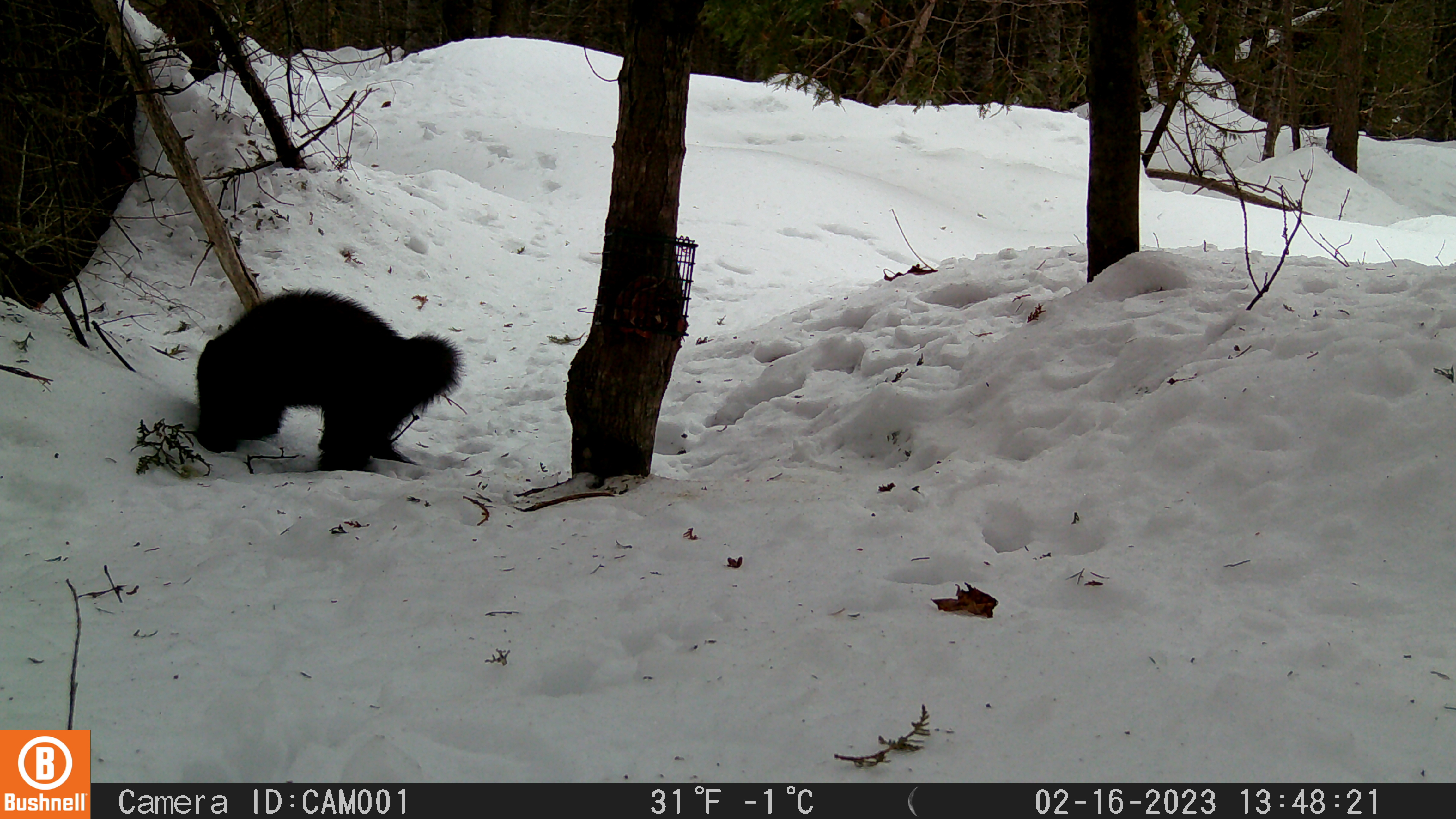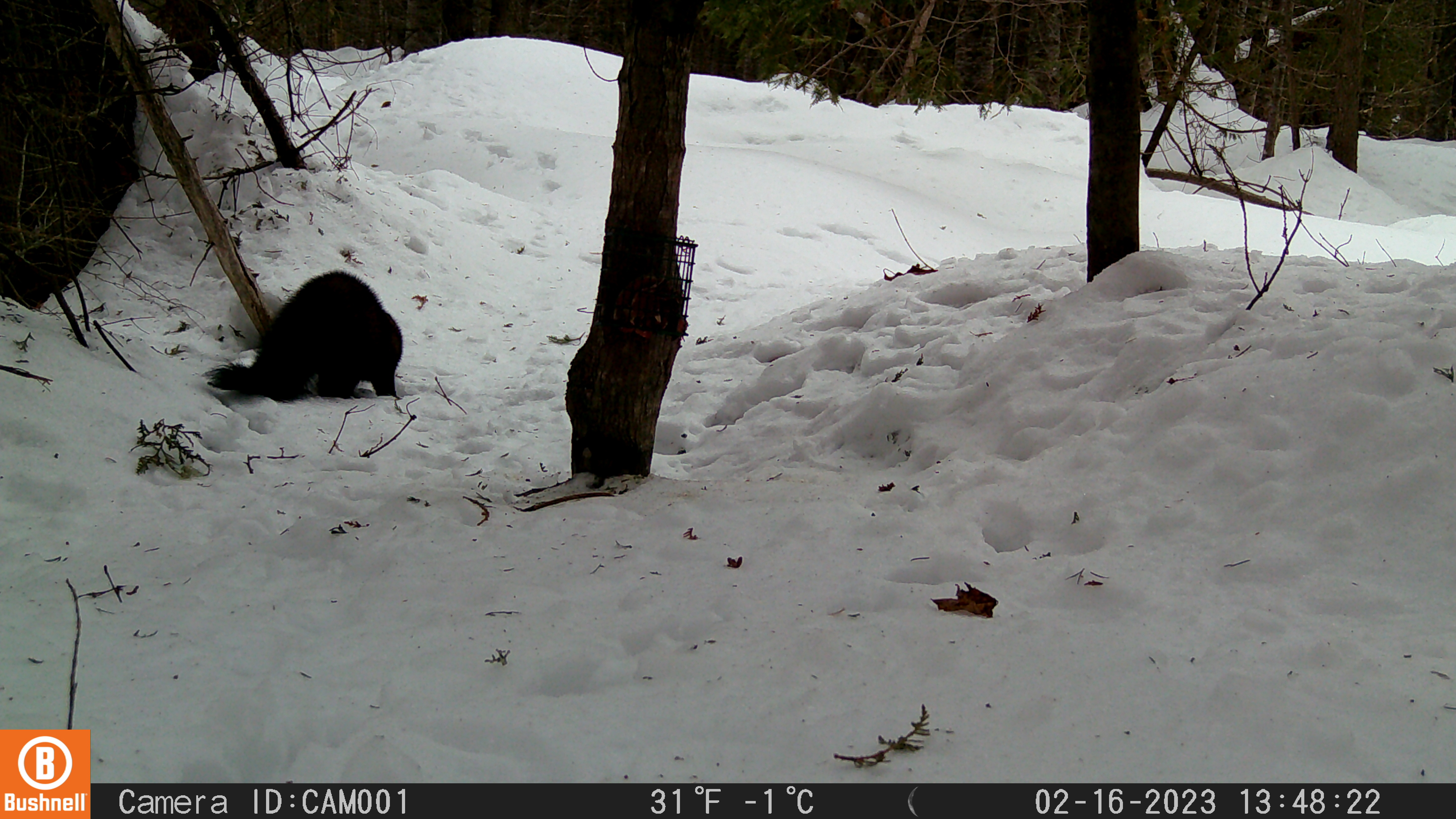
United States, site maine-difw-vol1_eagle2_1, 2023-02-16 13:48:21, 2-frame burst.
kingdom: Animalia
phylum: Chordata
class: Mammalia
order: Carnivora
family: Mustelidae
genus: Pekania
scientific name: Pekania pennanti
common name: fisher